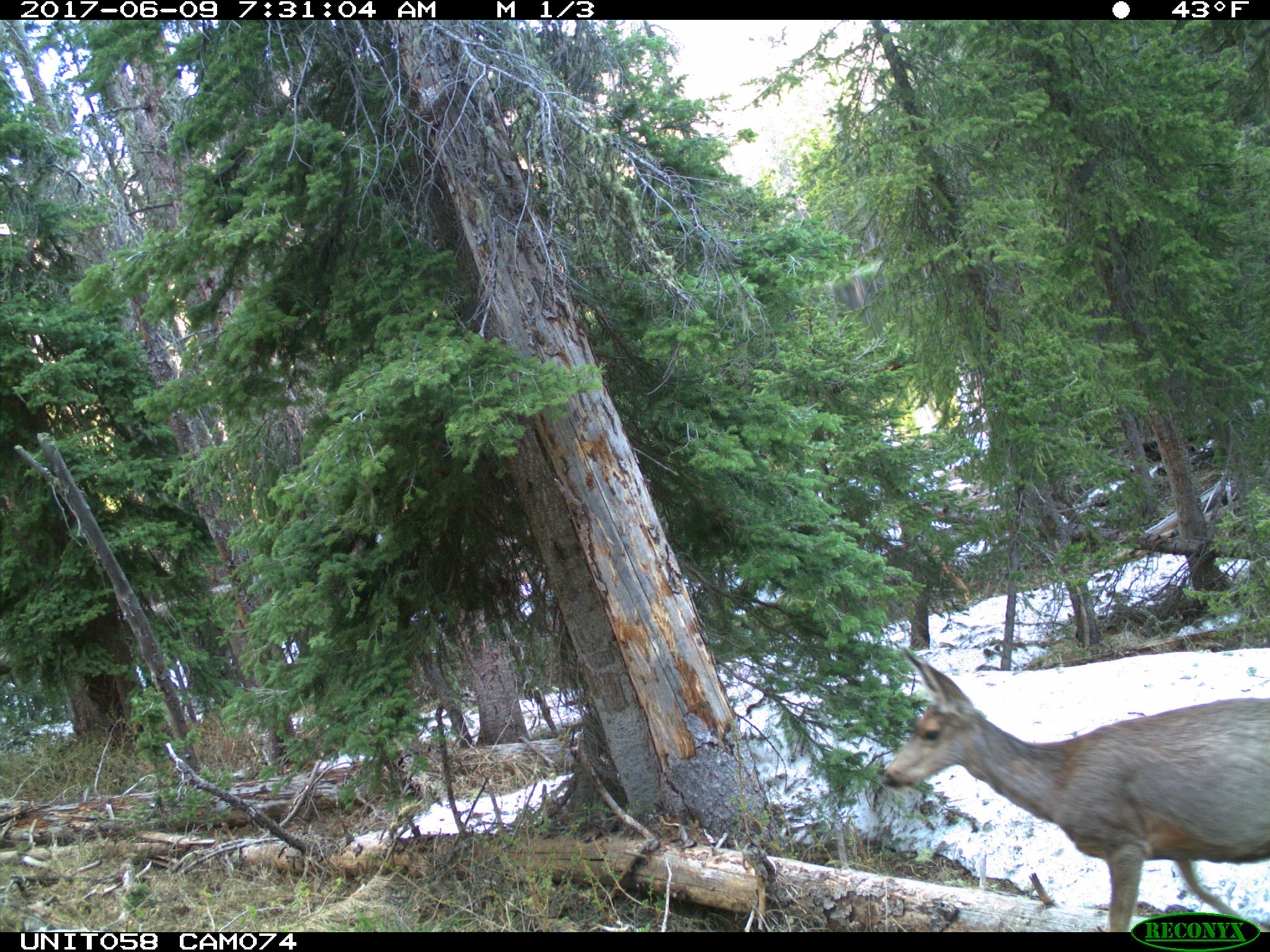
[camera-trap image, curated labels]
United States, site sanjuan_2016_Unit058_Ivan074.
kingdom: Animalia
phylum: Chordata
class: Mammalia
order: Artiodactyla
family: Cervidae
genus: Odocoileus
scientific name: Odocoileus hemionus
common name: mule deer